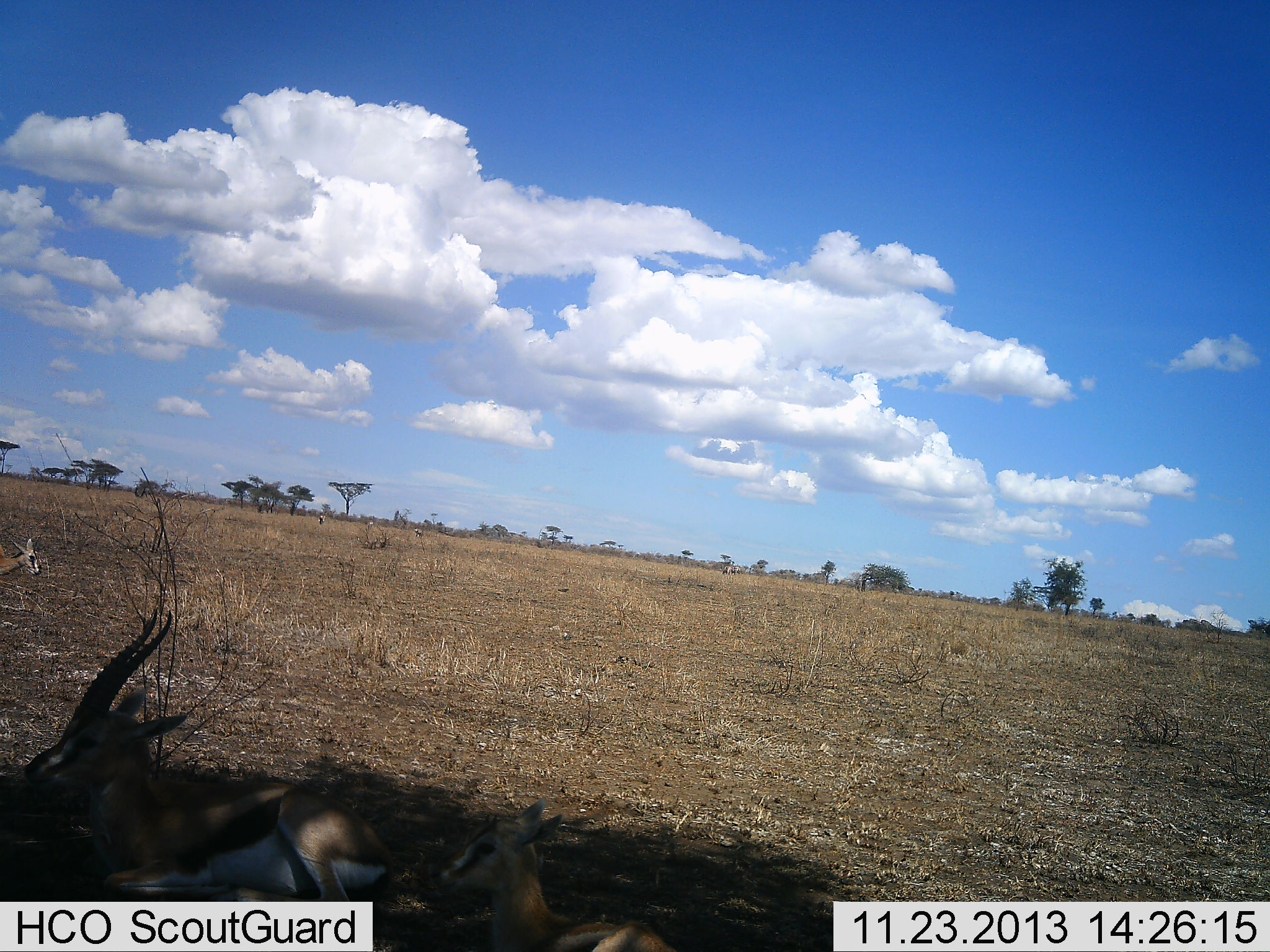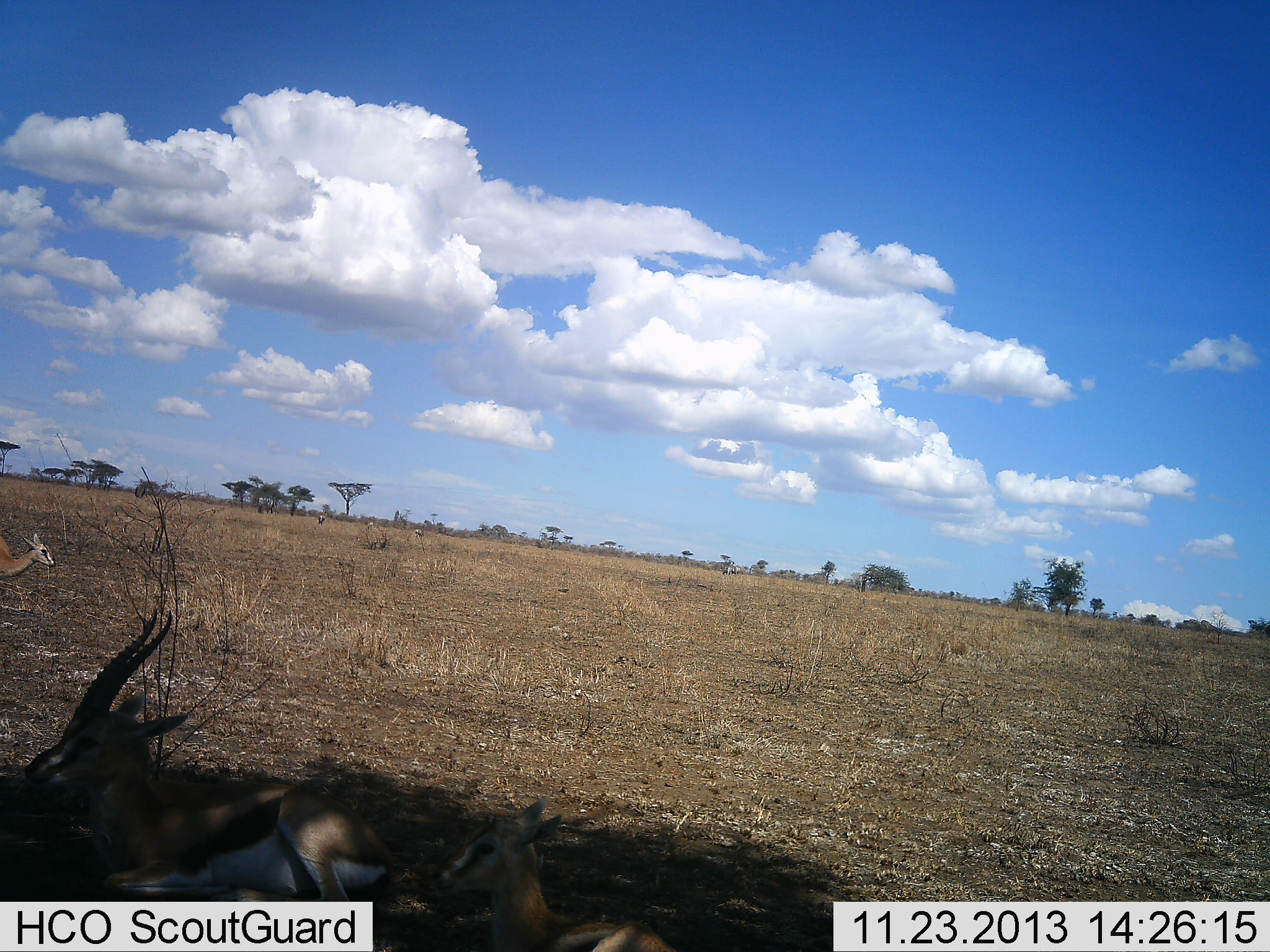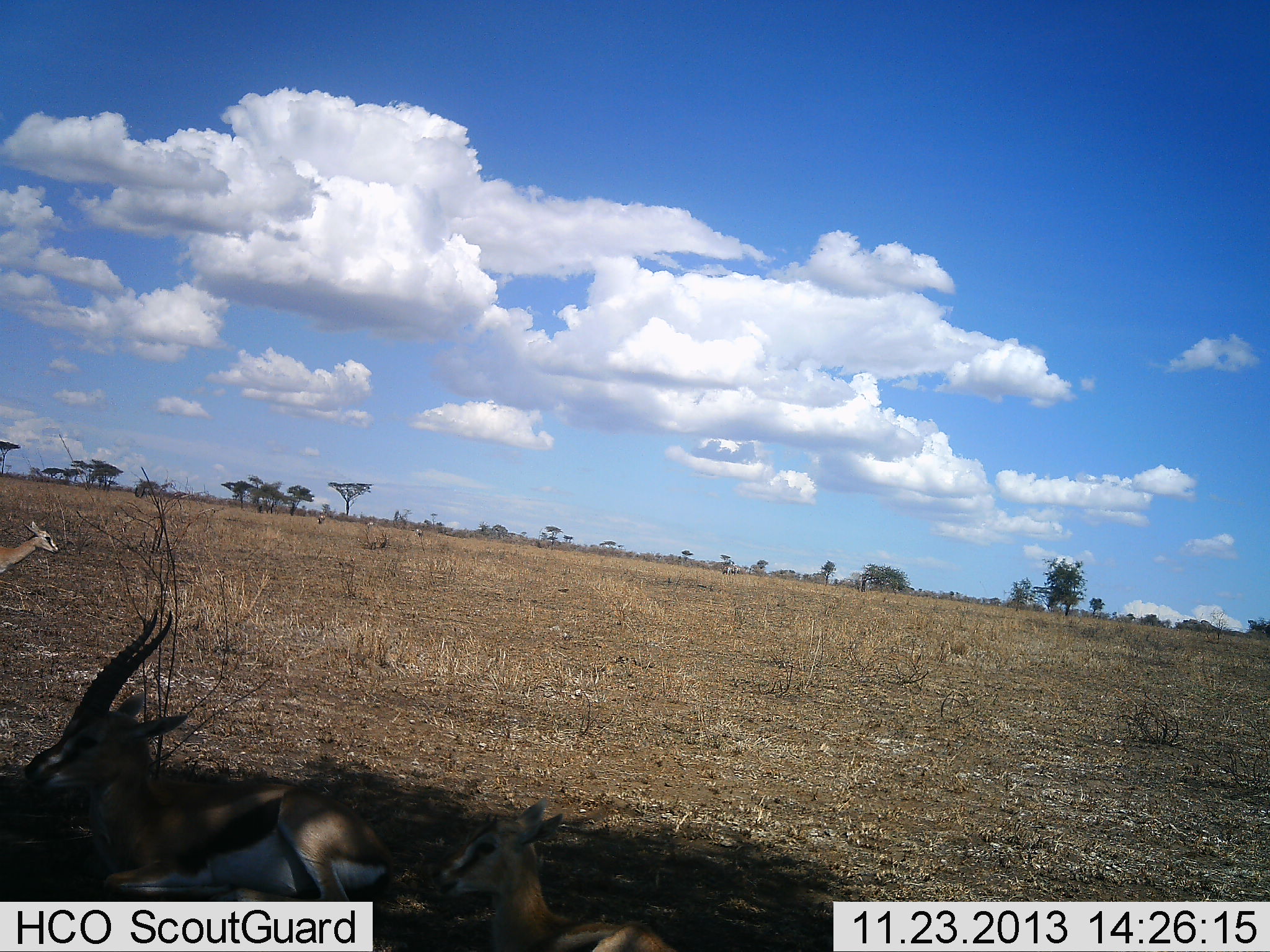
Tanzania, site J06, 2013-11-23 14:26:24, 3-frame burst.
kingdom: Animalia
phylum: Chordata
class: Mammalia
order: Artiodactyla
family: Bovidae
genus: Eudorcas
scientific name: Eudorcas thomsonii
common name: thomson's gazelle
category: gazellethomsons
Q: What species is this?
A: Gazellethomsons (thomson's gazelle) (Eudorcas thomsonii).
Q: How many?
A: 3.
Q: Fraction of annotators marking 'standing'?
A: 40%.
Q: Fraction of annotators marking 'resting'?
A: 70%.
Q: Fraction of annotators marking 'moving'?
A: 40%.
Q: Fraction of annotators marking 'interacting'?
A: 0%.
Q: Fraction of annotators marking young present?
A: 40%.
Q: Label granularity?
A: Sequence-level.